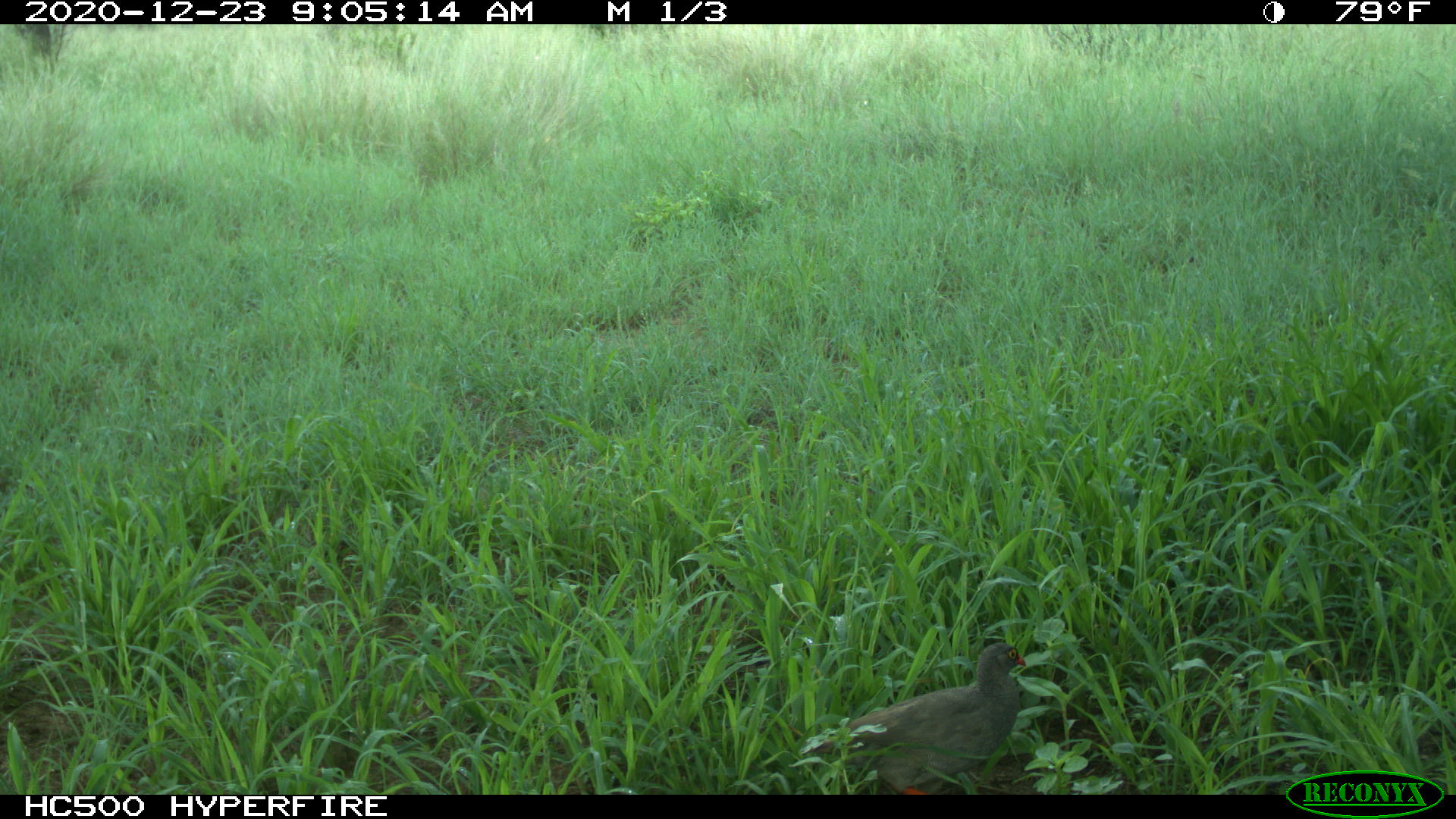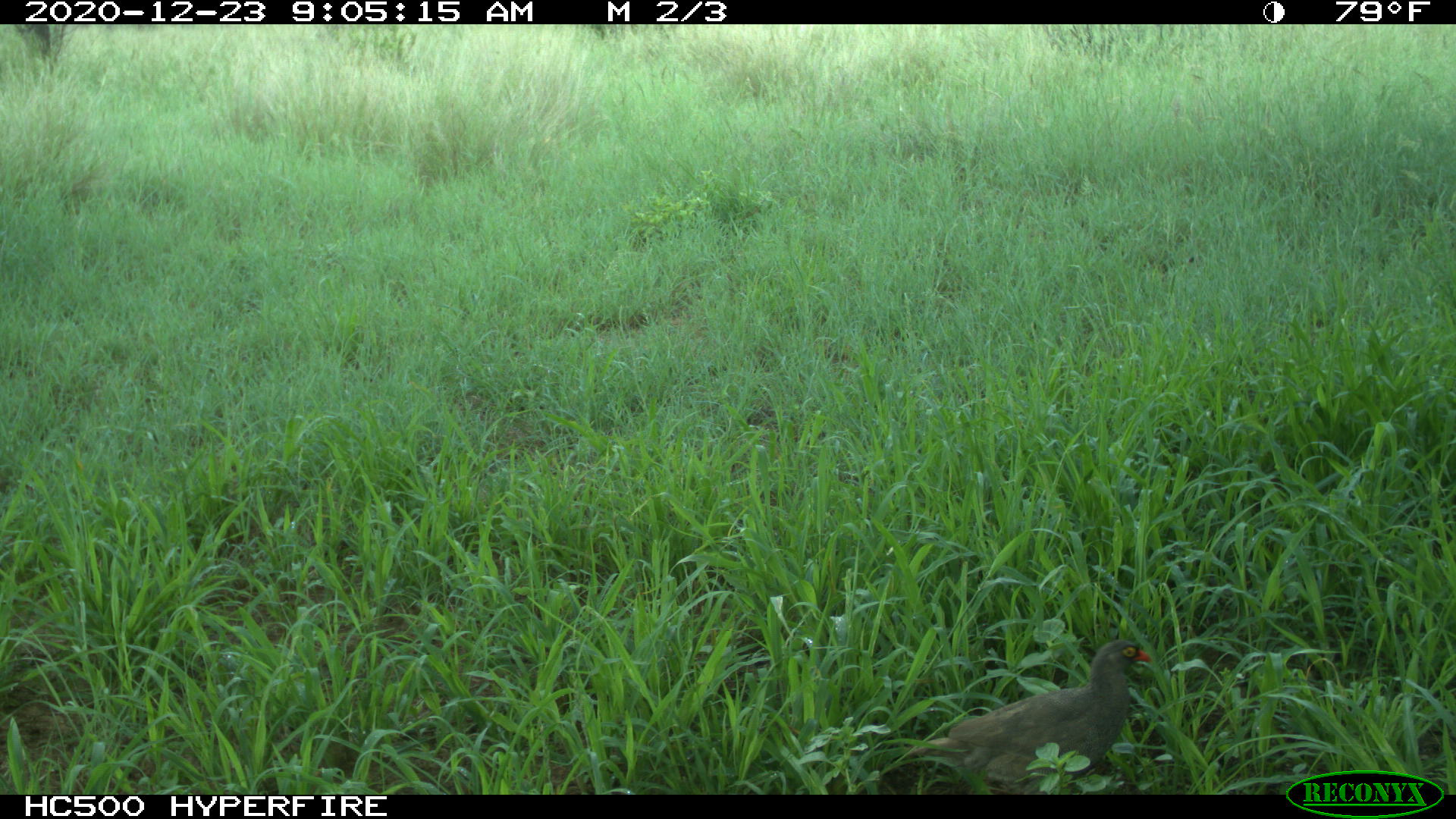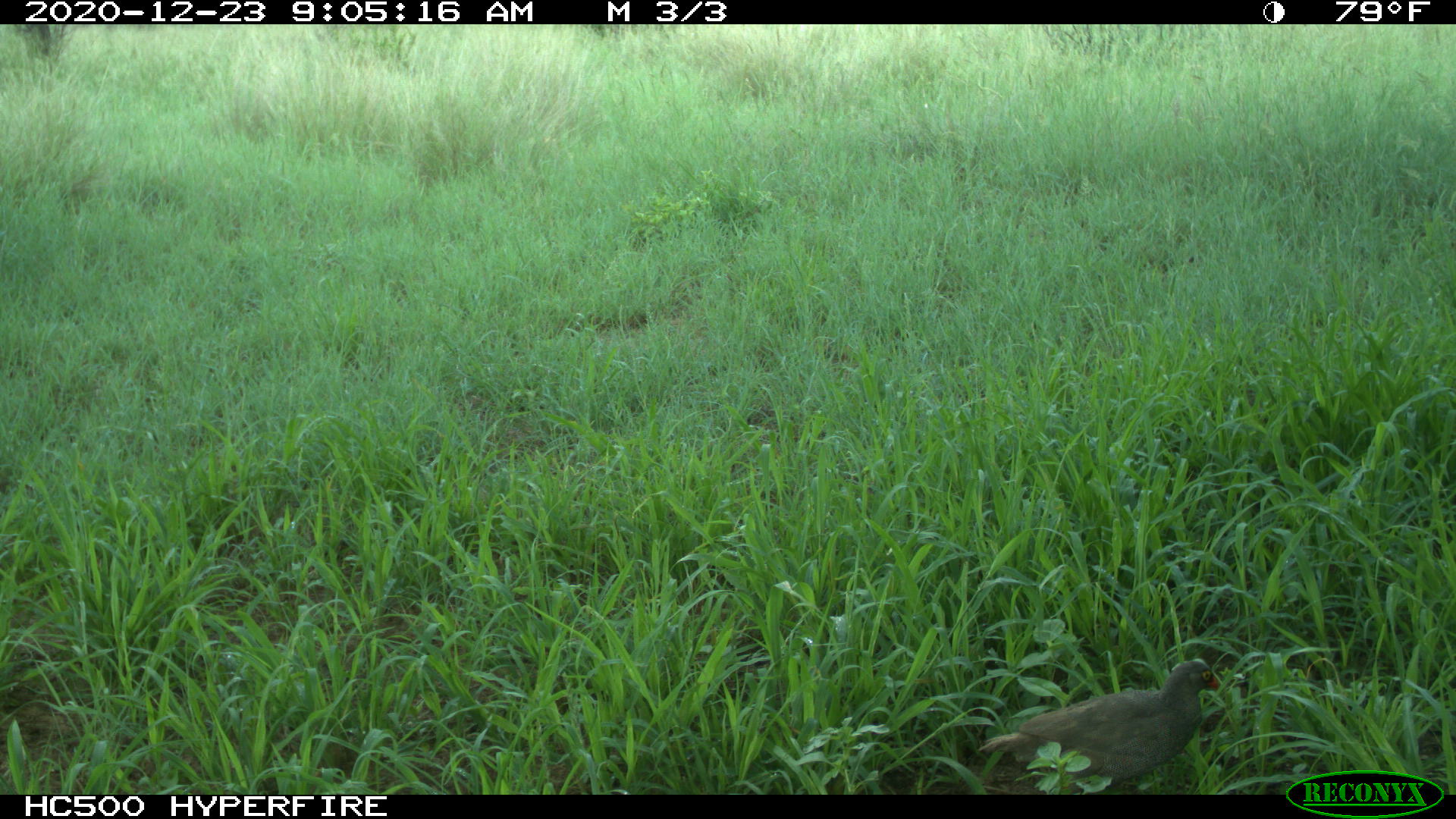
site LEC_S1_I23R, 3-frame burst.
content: unidentified animal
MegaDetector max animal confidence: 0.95